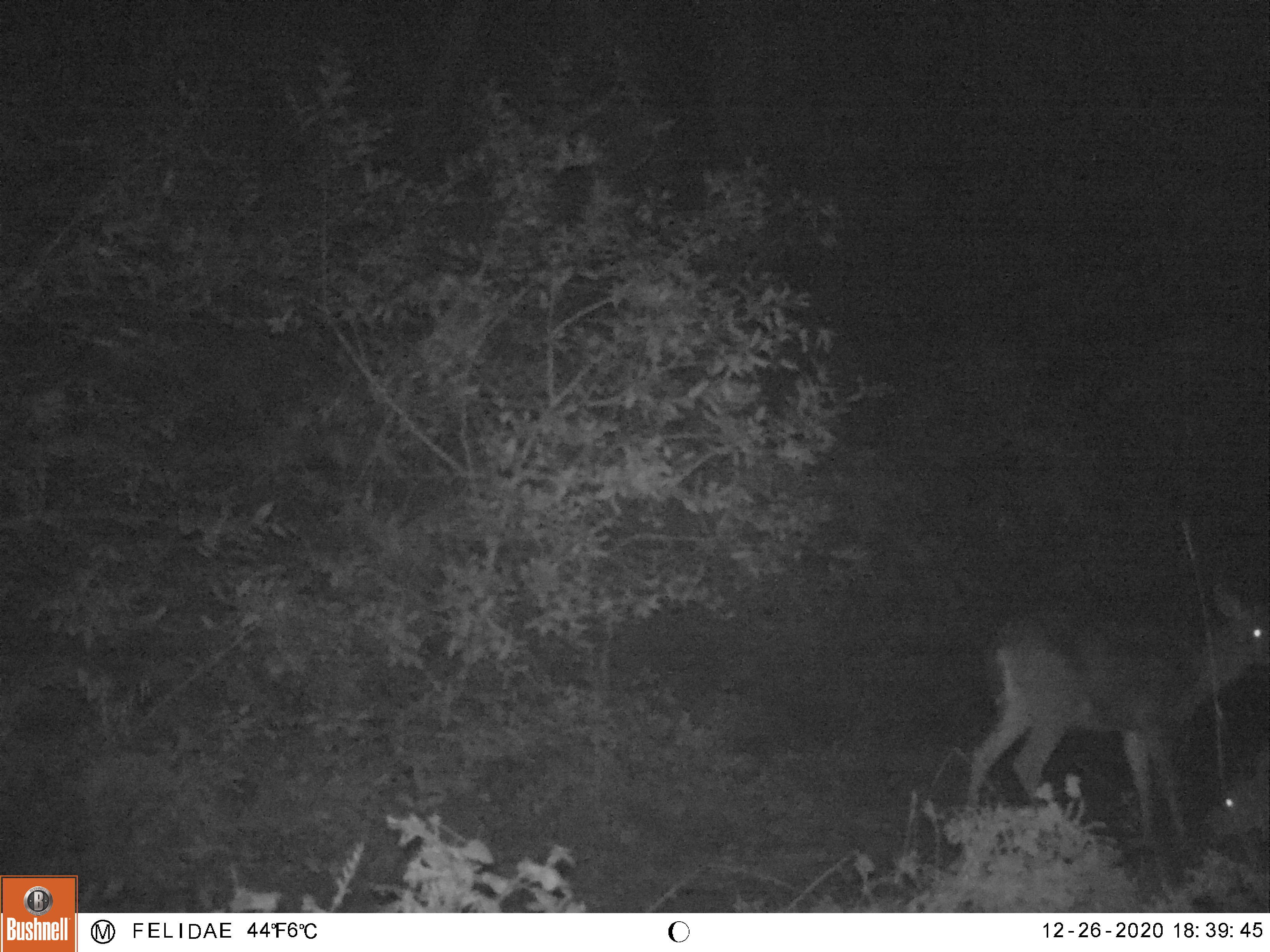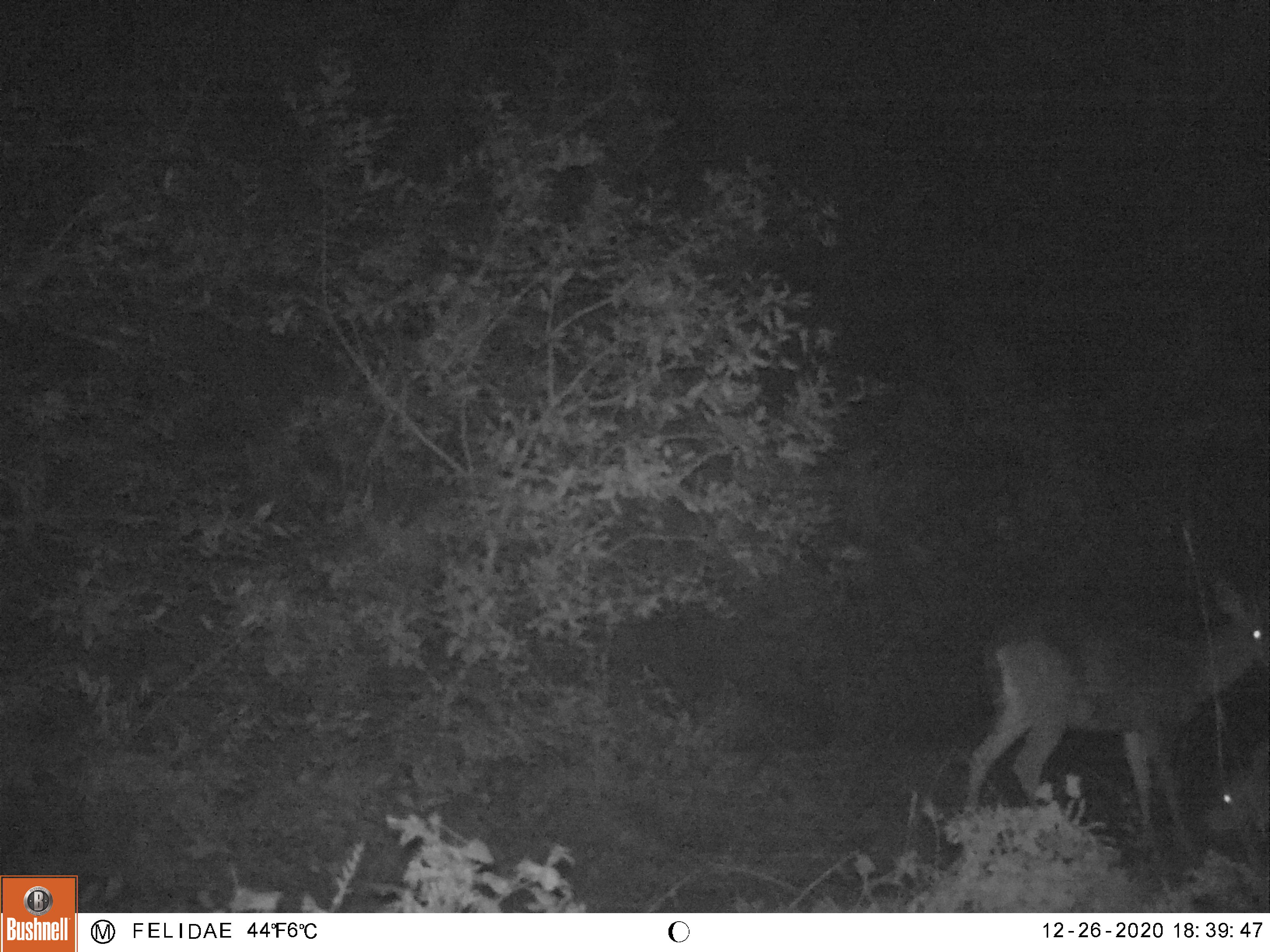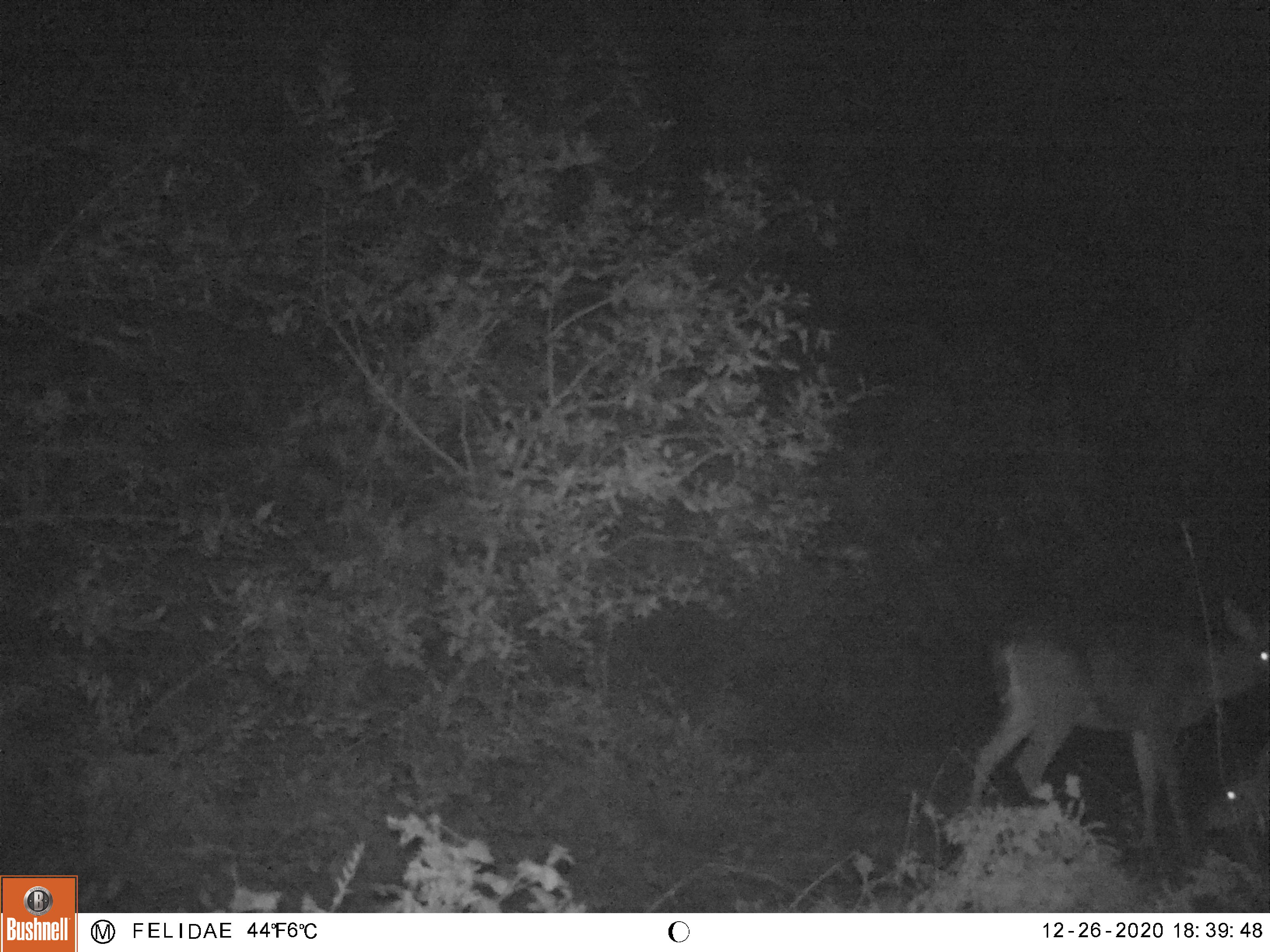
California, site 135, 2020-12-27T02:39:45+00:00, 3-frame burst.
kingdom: Animalia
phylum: Chordata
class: Mammalia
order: Artiodactyla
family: Cervidae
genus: Odocoileus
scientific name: Odocoileus hemionus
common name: mule deer